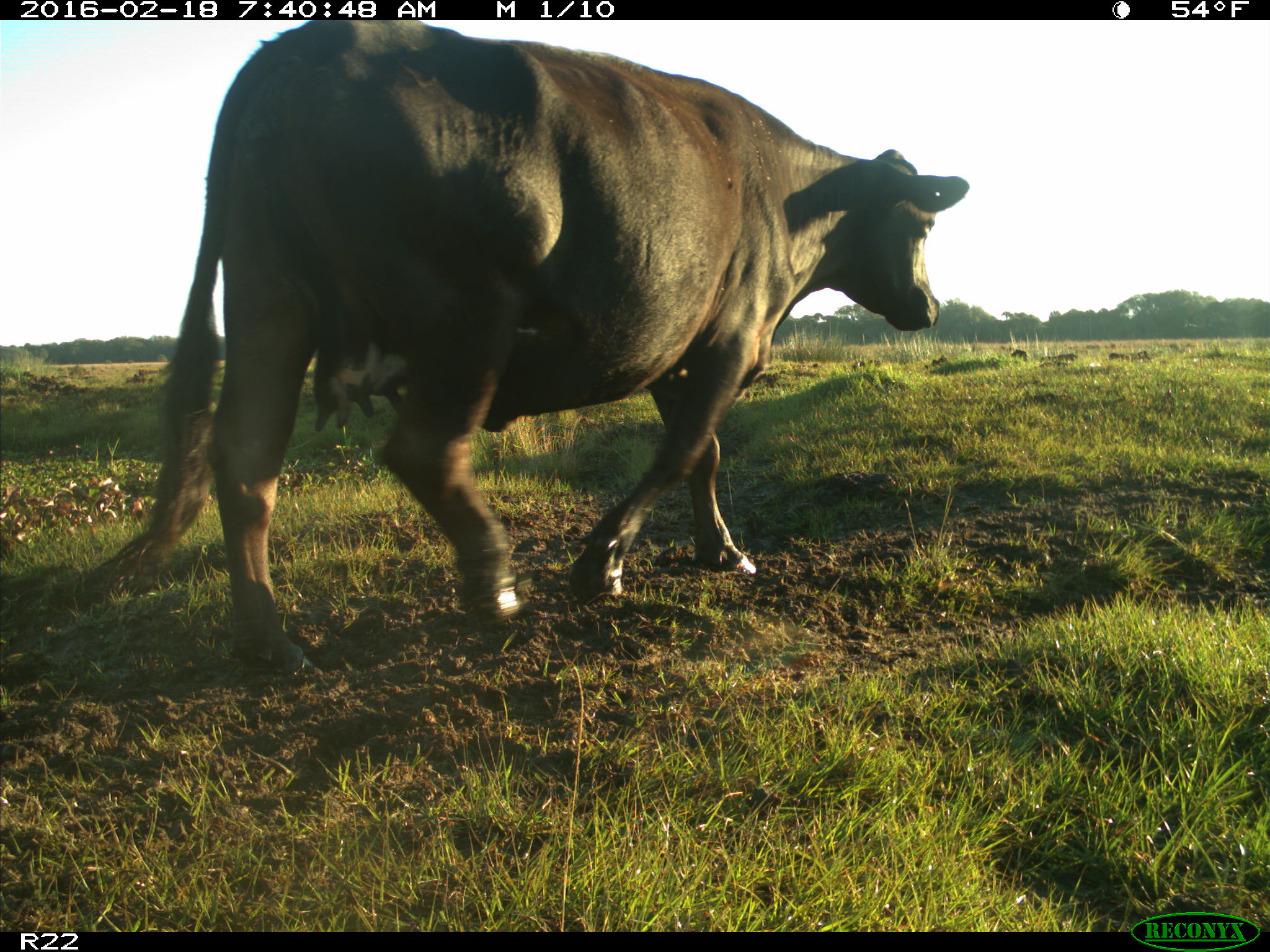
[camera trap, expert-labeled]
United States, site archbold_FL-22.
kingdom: Animalia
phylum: Chordata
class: Mammalia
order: Artiodactyla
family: Bovidae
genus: Bos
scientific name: Bos taurus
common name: domestic cow